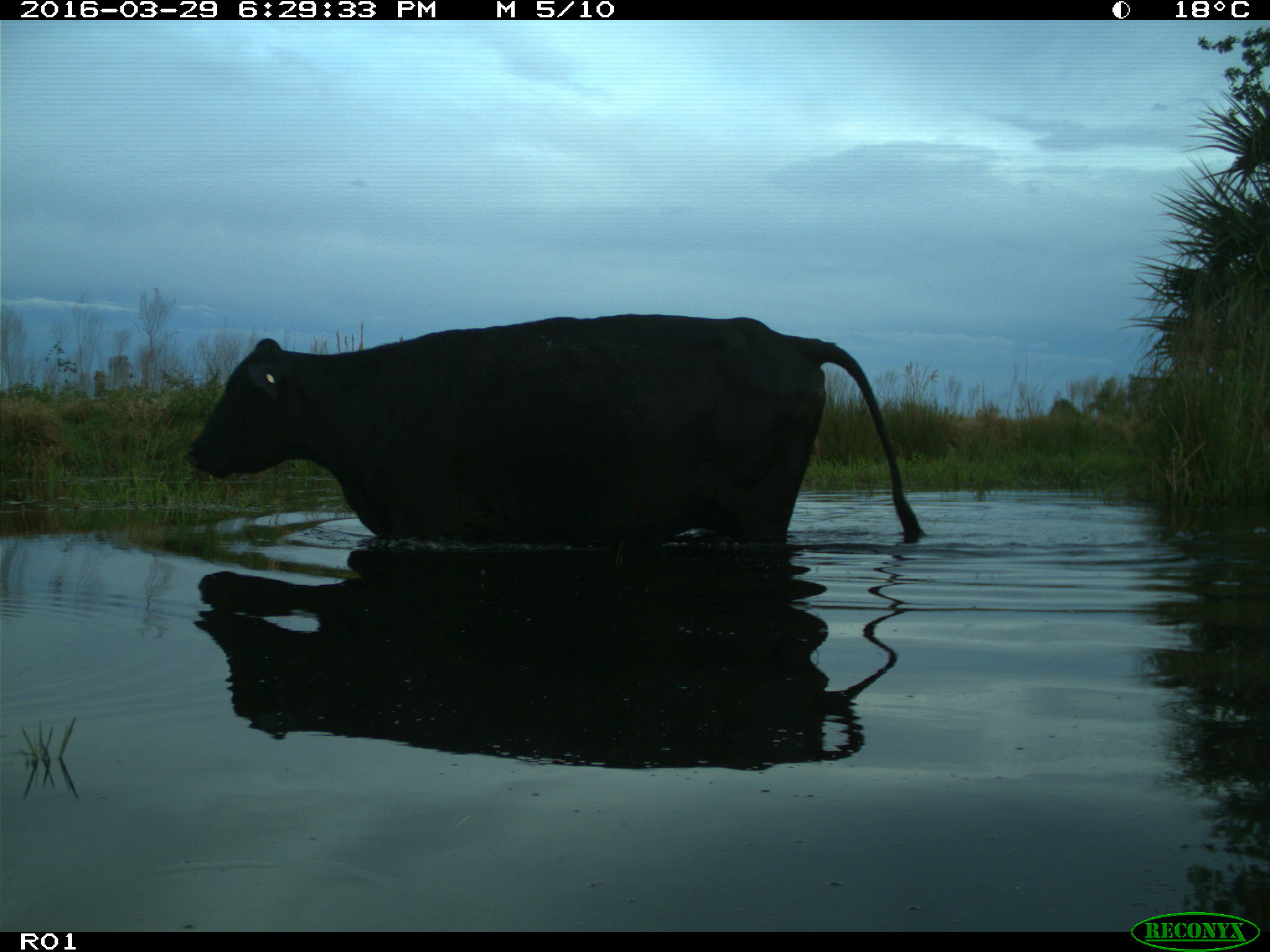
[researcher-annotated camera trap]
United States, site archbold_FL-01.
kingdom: Animalia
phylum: Chordata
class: Mammalia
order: Artiodactyla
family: Bovidae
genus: Bos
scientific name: Bos taurus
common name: domestic cow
Bos taurus (domestic cow).